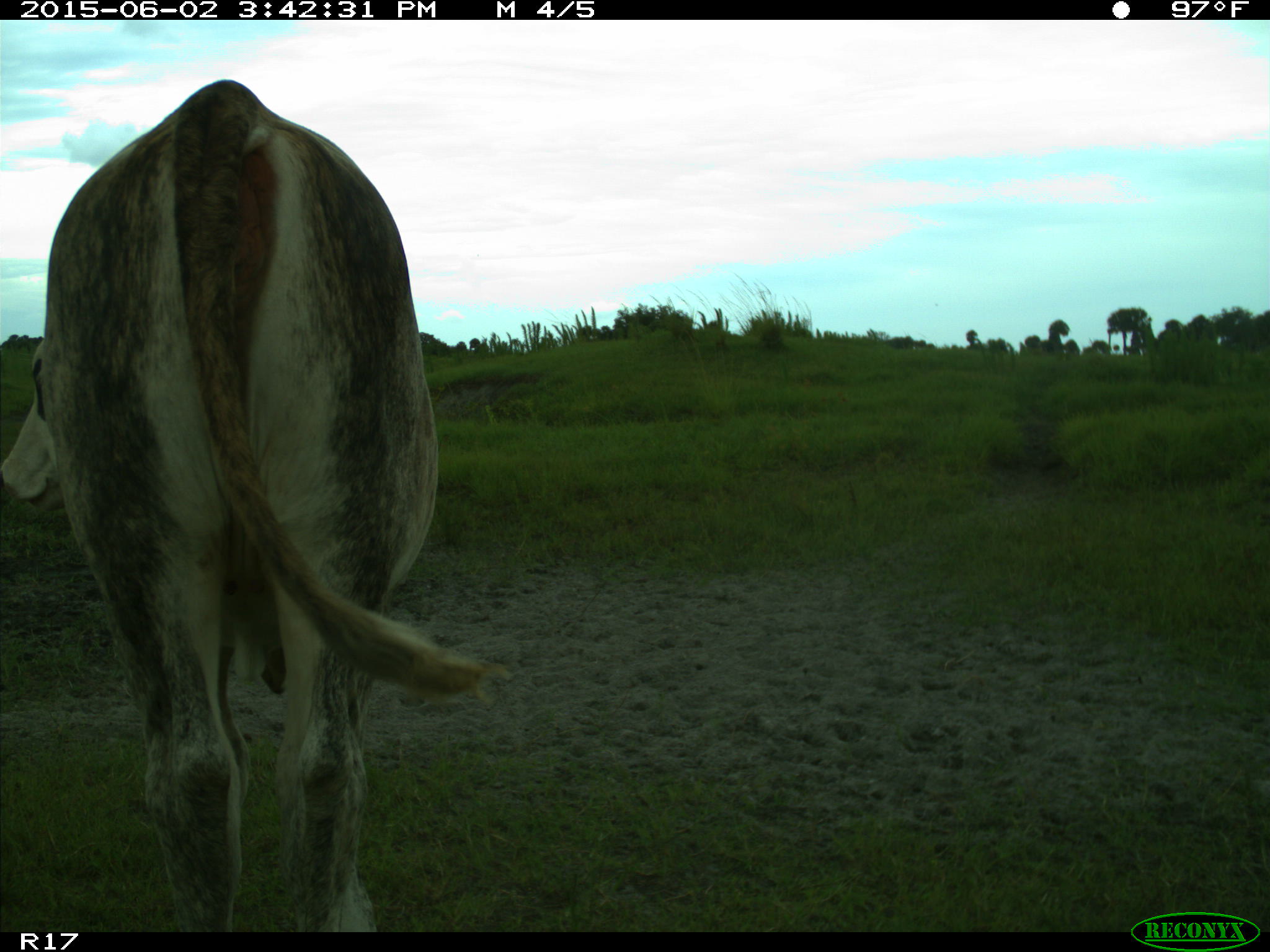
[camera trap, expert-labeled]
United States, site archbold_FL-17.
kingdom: Animalia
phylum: Chordata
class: Mammalia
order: Artiodactyla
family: Bovidae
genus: Bos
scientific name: Bos taurus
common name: domestic cow